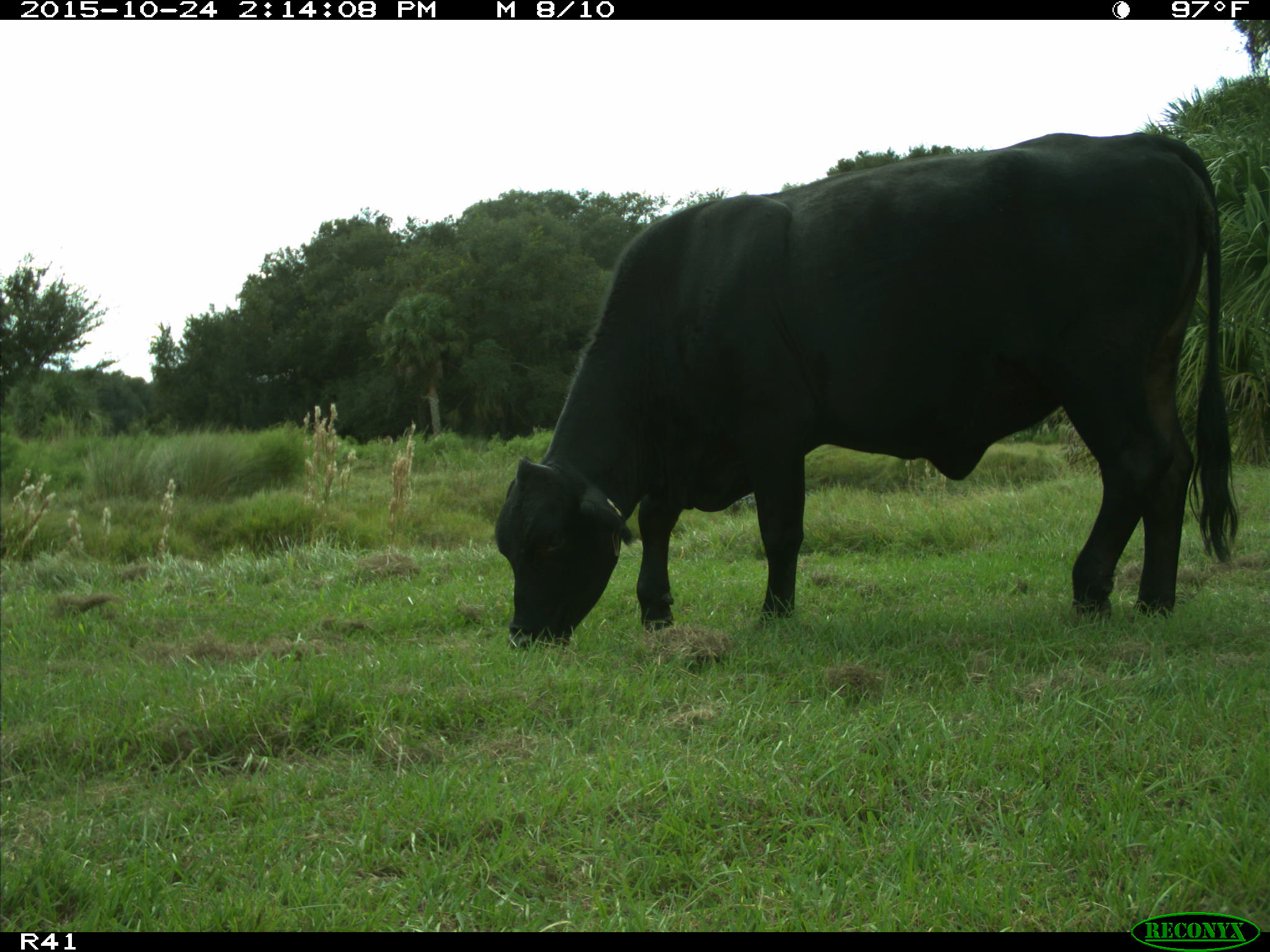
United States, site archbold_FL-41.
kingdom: Animalia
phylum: Chordata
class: Mammalia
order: Artiodactyla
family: Bovidae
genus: Bos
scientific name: Bos taurus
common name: domestic cow